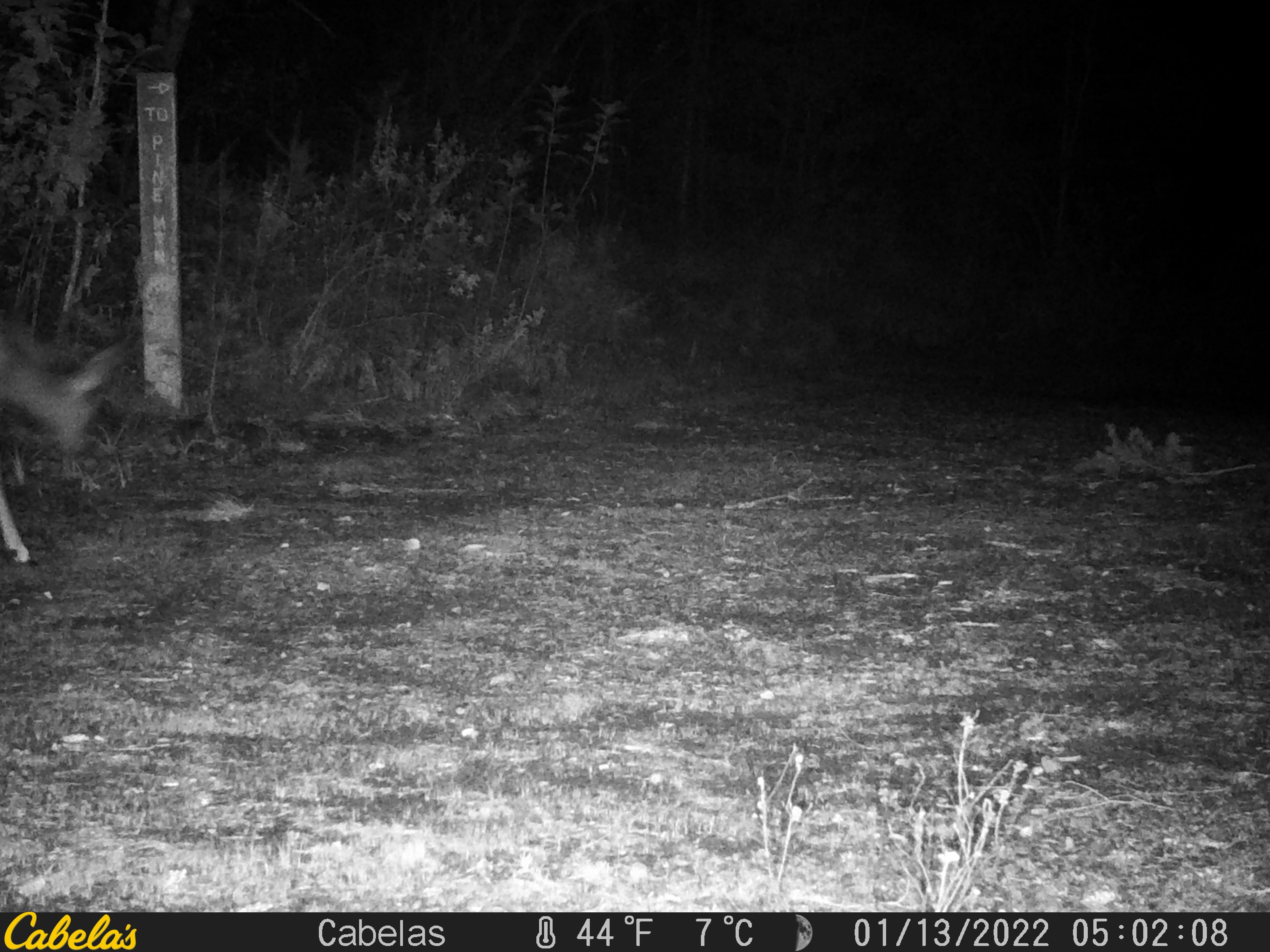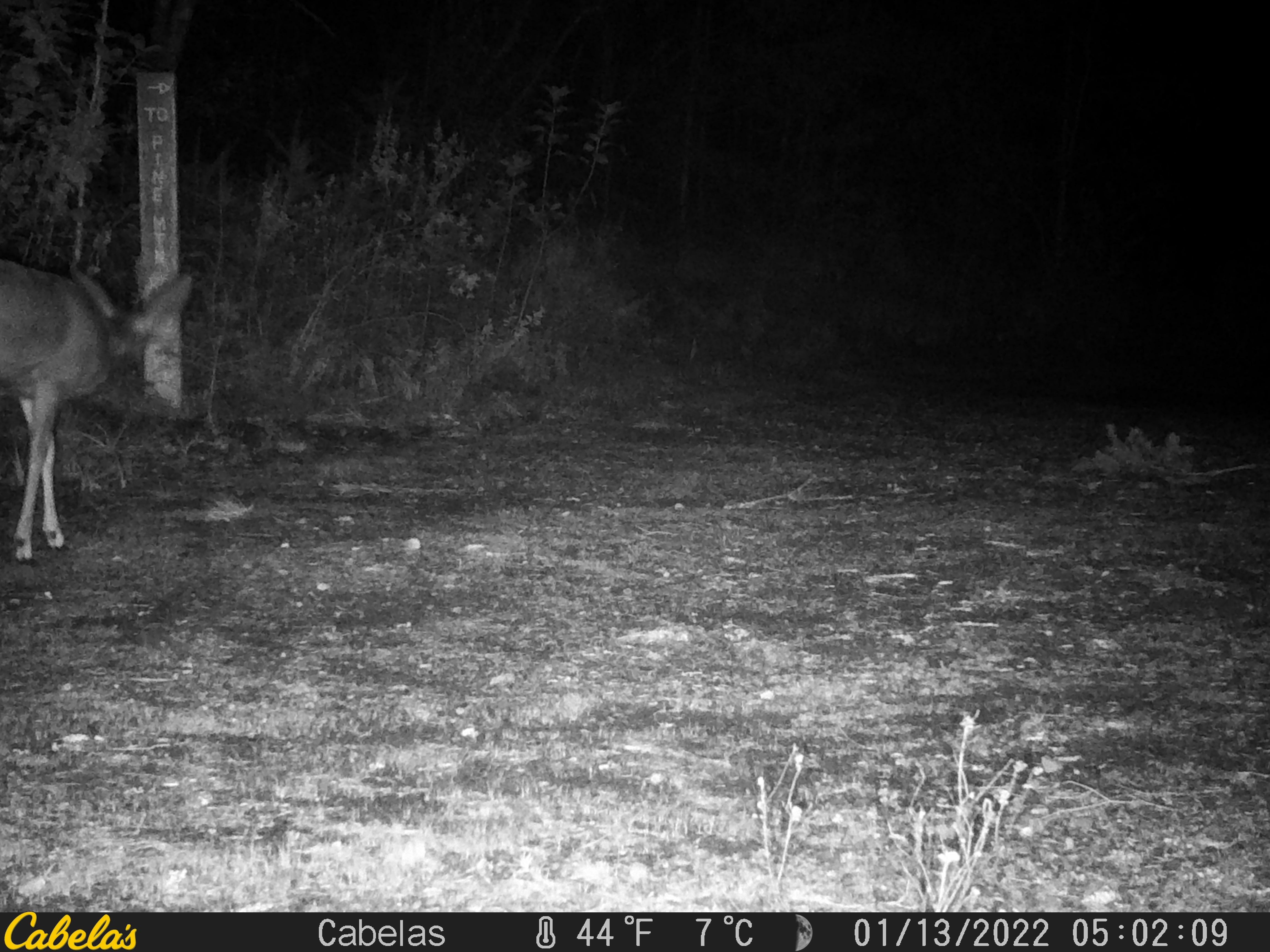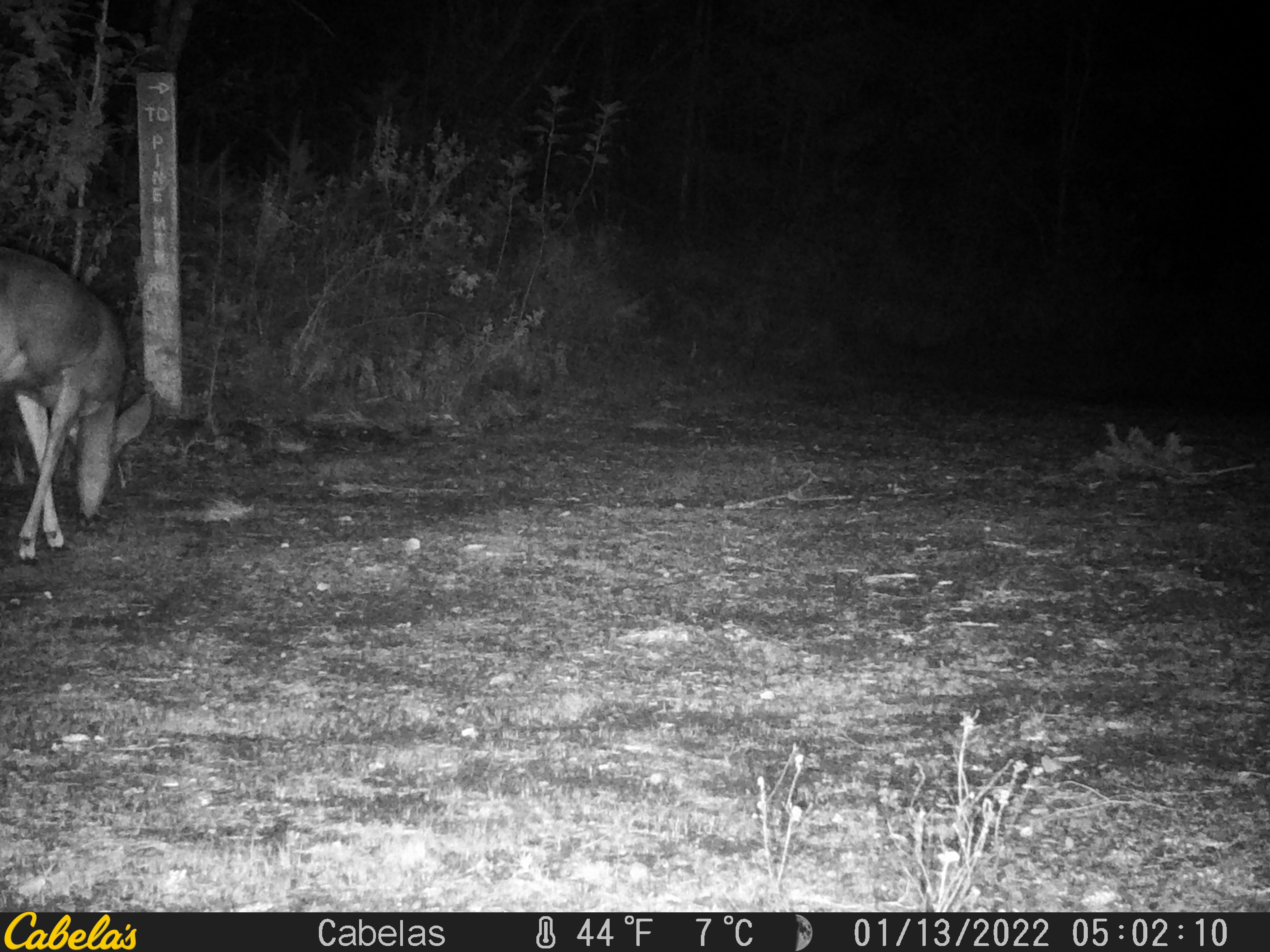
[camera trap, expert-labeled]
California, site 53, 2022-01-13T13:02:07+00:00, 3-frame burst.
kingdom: Animalia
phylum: Chordata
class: Mammalia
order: Artiodactyla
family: Cervidae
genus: Odocoileus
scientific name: Odocoileus hemionus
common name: mule deer